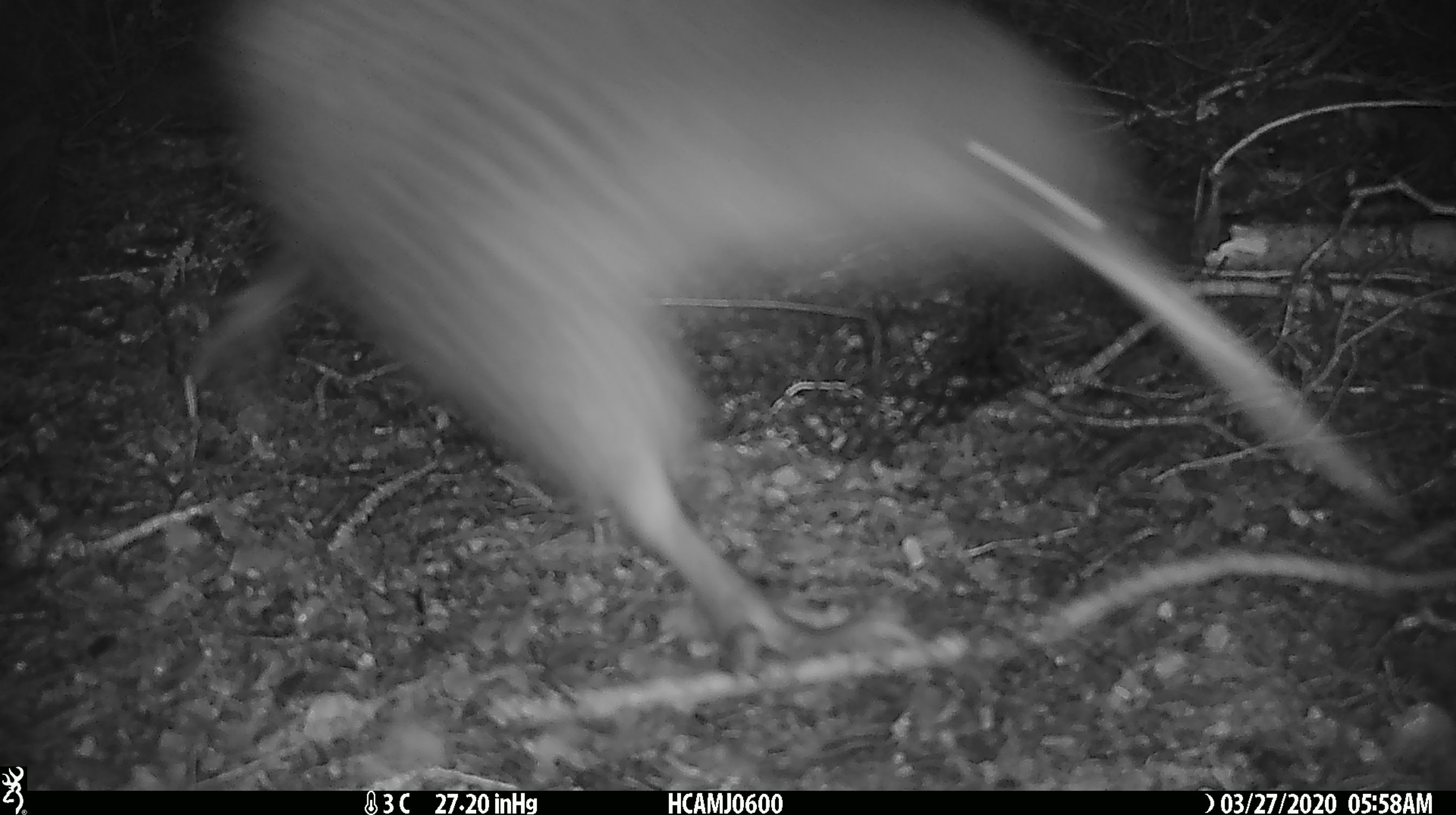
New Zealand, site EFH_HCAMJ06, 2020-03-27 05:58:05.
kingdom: Animalia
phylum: Chordata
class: Aves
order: Apterygiformes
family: Apterygidae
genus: Apteryx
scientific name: Apteryx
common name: kiwi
Kiwi (Apteryx).